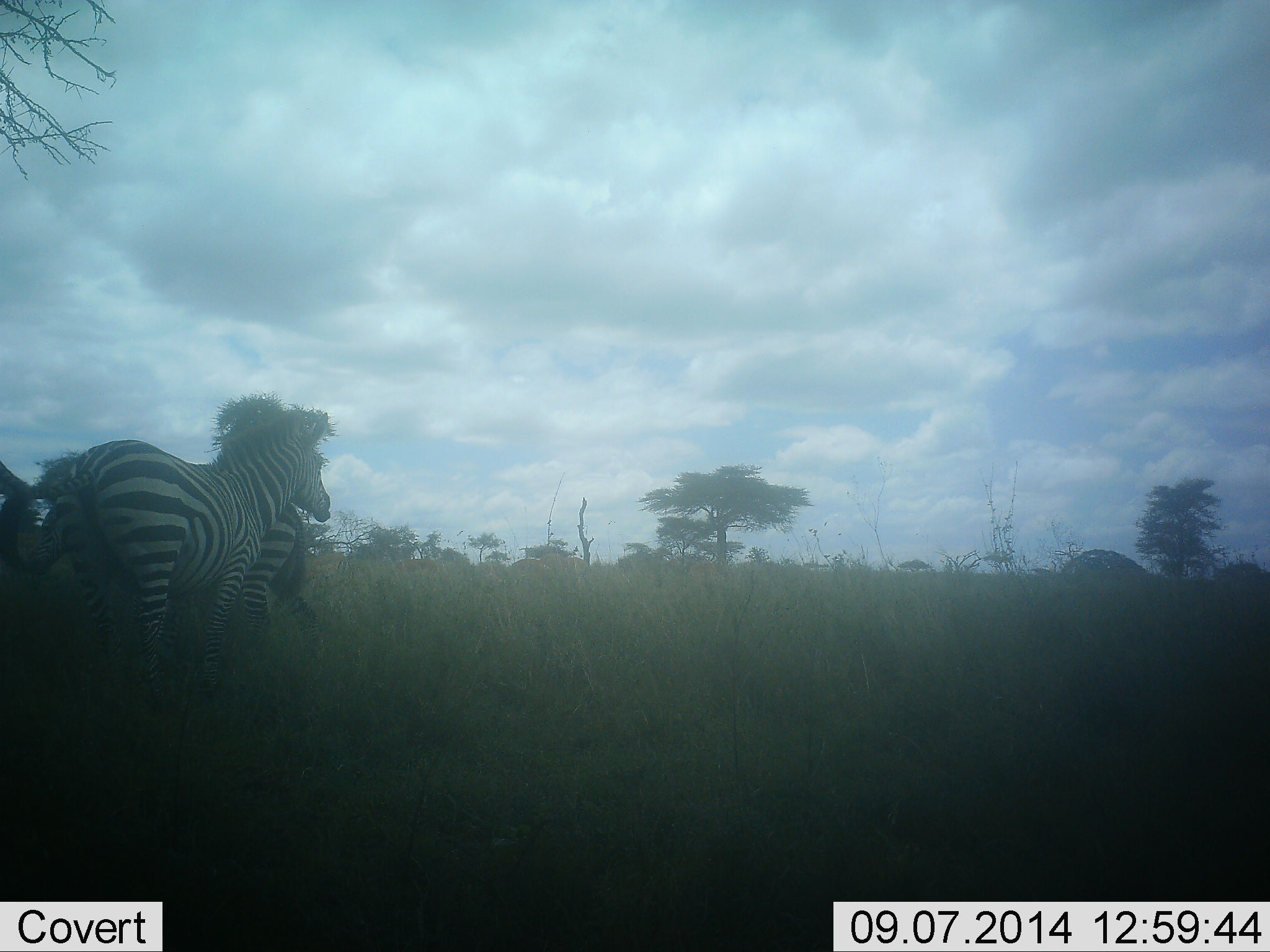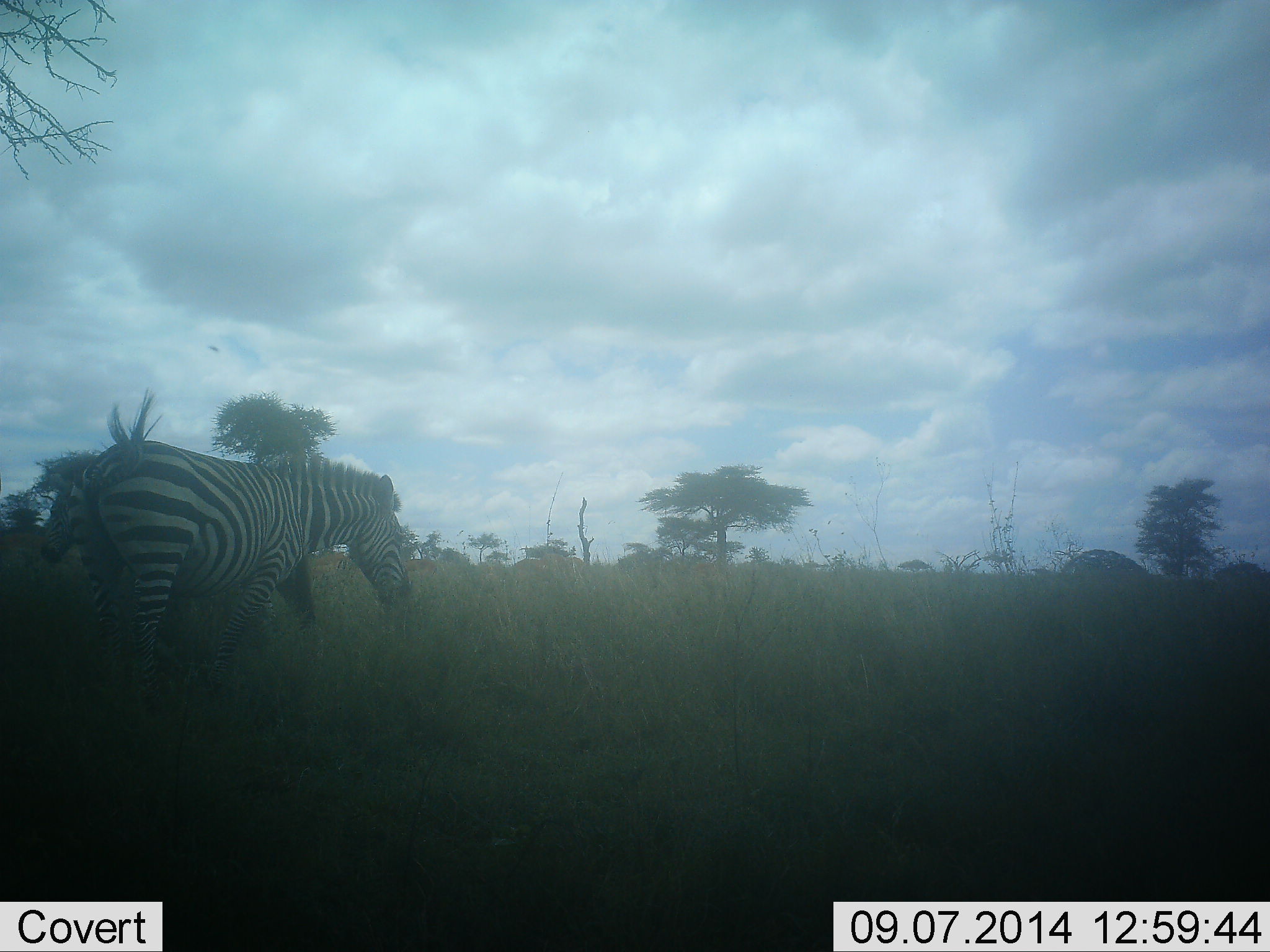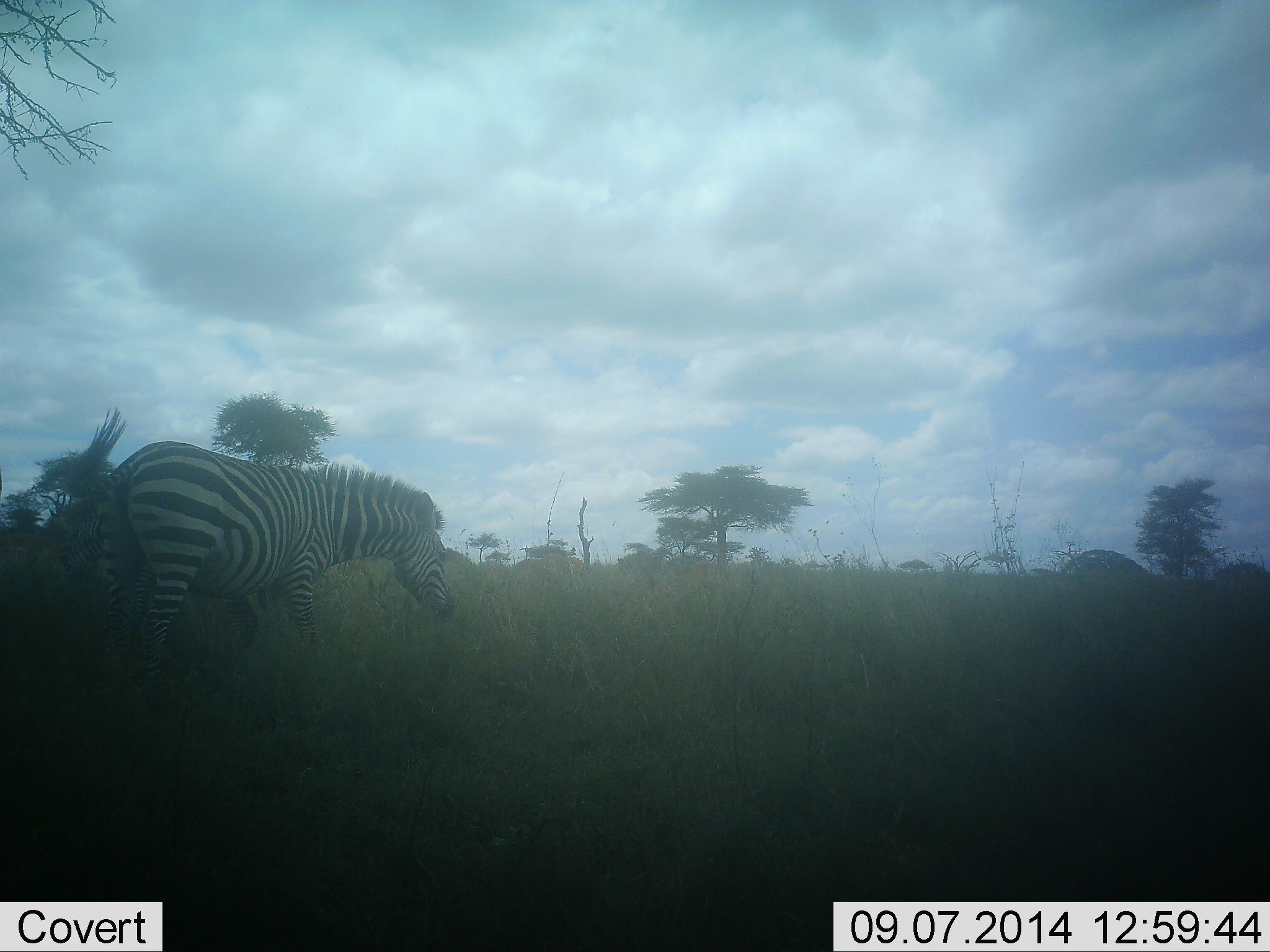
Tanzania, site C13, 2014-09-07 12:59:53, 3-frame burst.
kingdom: Animalia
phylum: Chordata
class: Mammalia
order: Perissodactyla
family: Equidae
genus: Equus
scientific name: Equus quagga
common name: plains zebra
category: zebra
Zebra (plains zebra) (Equus quagga), count 2. Behavior (volunteer vote fractions): standing 60%, resting 0%, moving 30%, interacting 10%. Young present (vote fraction): 10%. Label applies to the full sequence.